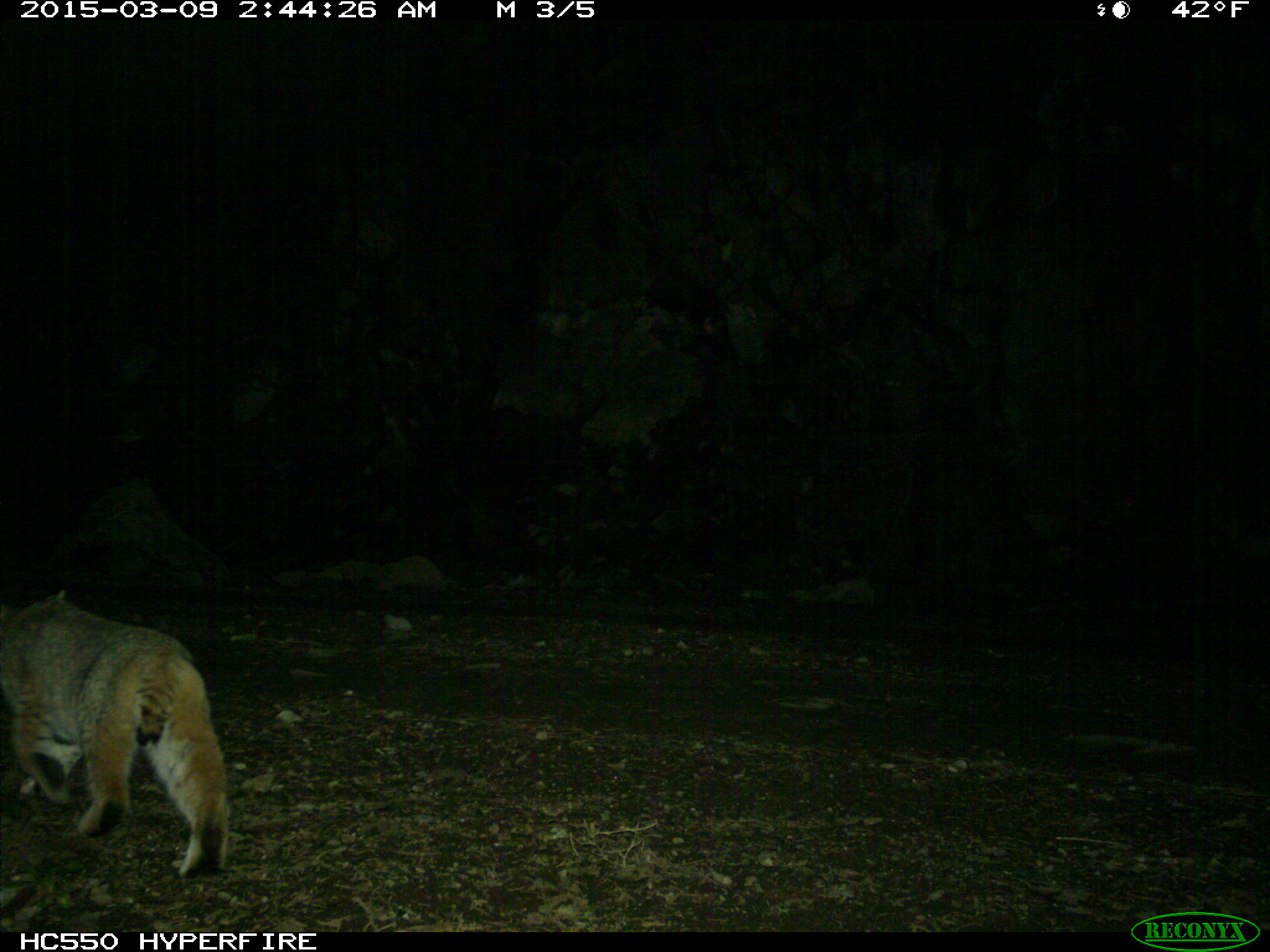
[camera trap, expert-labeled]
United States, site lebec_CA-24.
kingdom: Animalia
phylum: Chordata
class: Mammalia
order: Carnivora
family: Felidae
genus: Lynx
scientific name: Lynx rufus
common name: bobcat